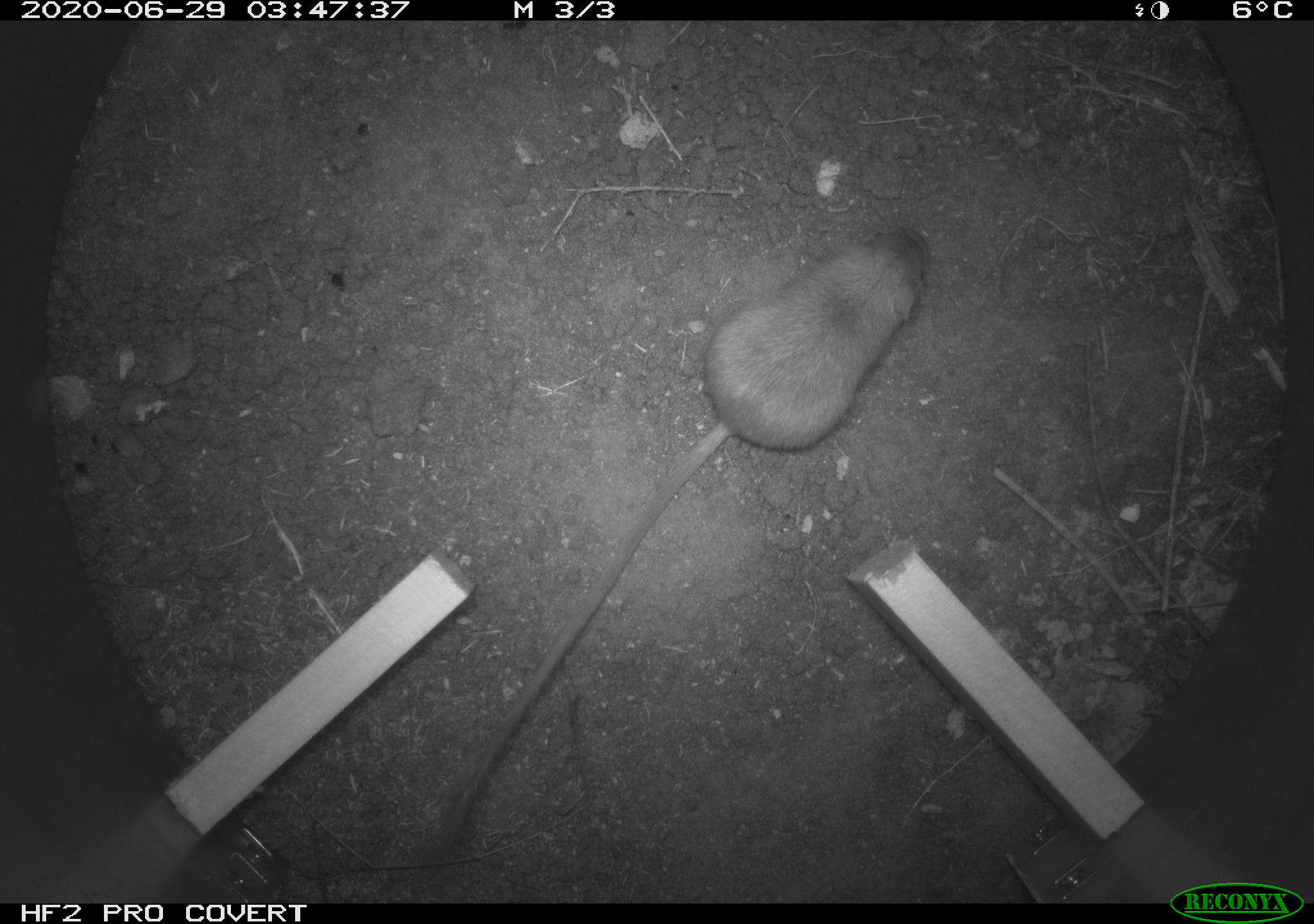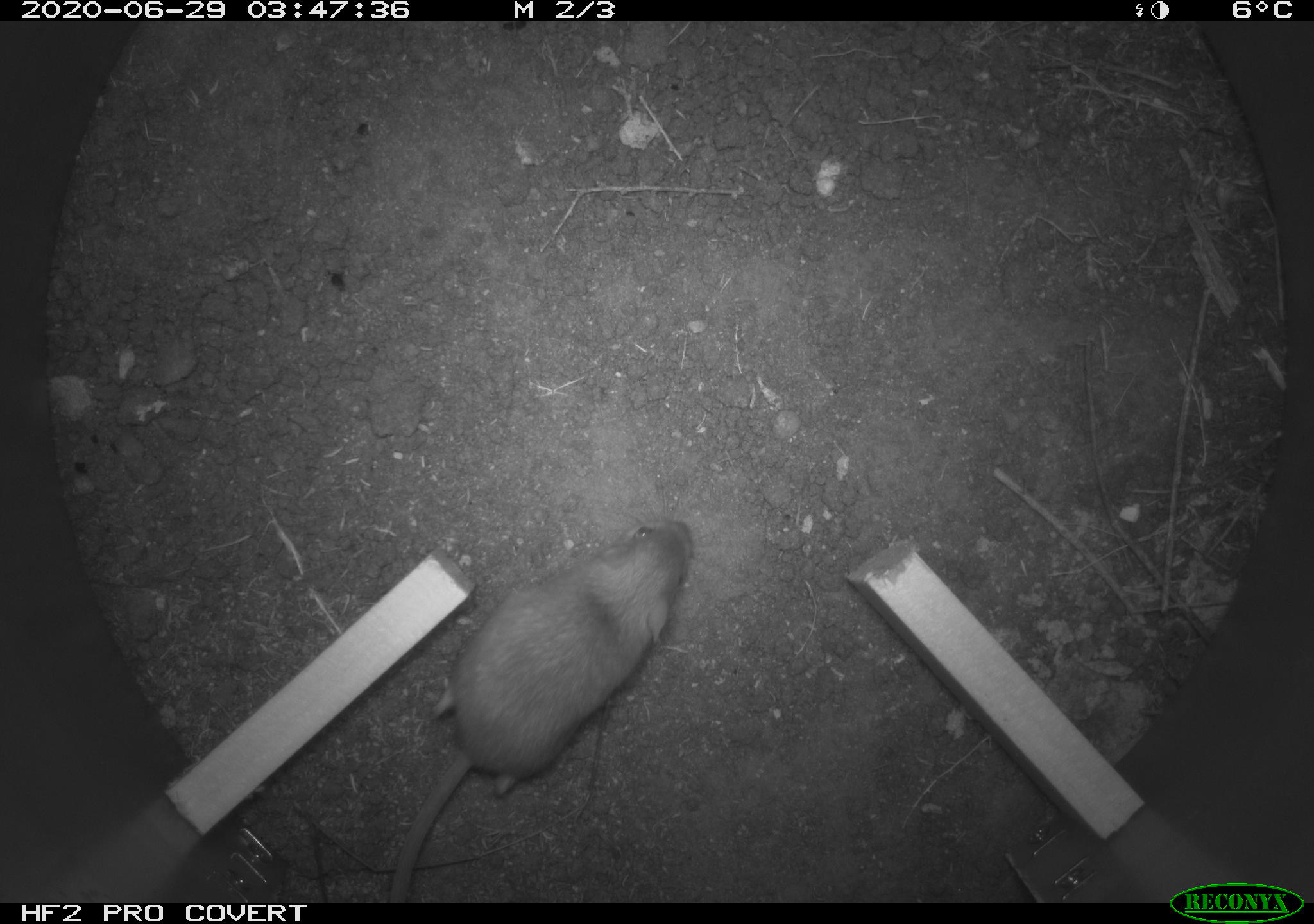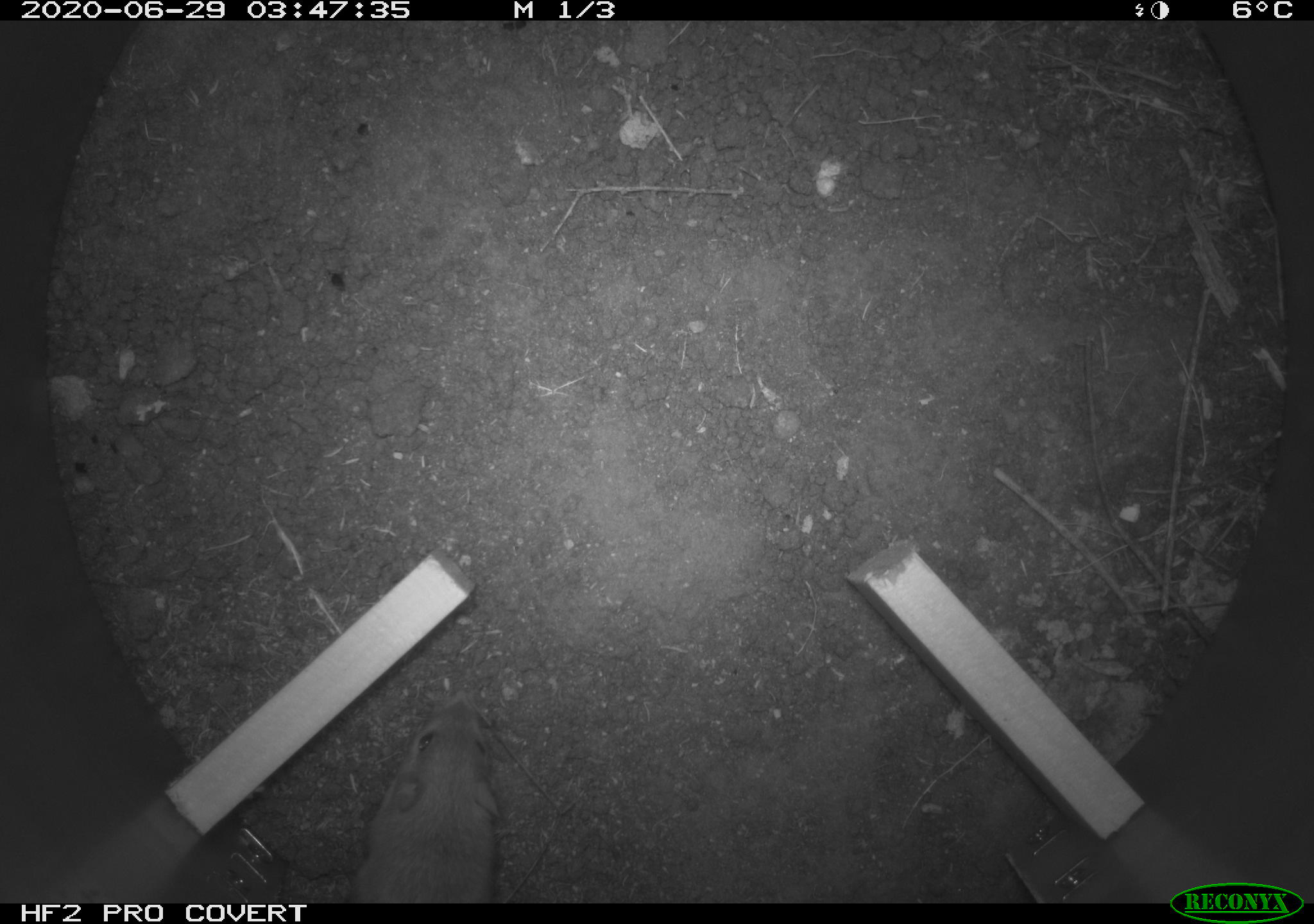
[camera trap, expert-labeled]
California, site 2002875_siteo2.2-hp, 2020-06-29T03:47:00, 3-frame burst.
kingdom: Animalia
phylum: Chordata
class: Mammalia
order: Rodentia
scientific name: Rodentia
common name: rodent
Rodent (Rodentia).